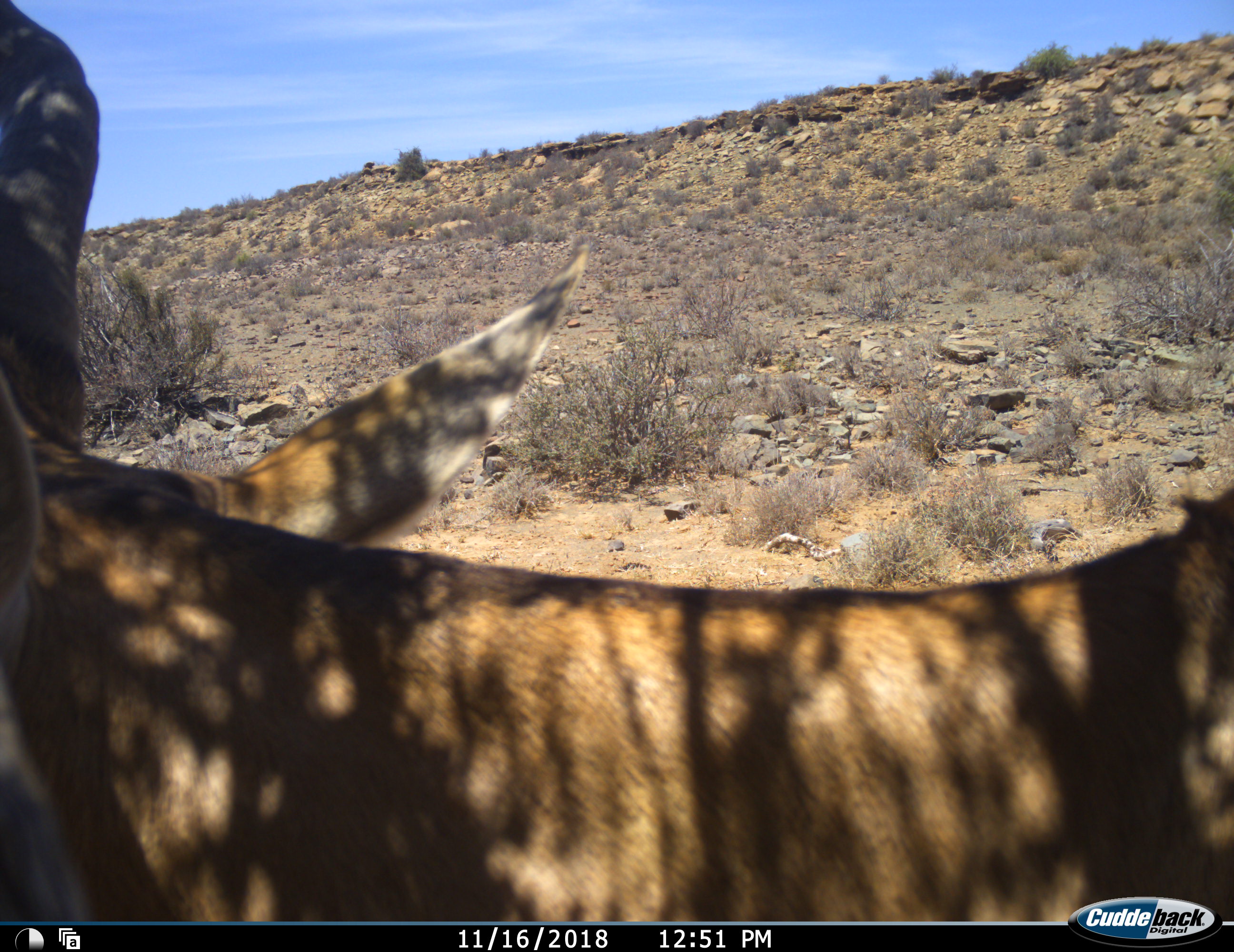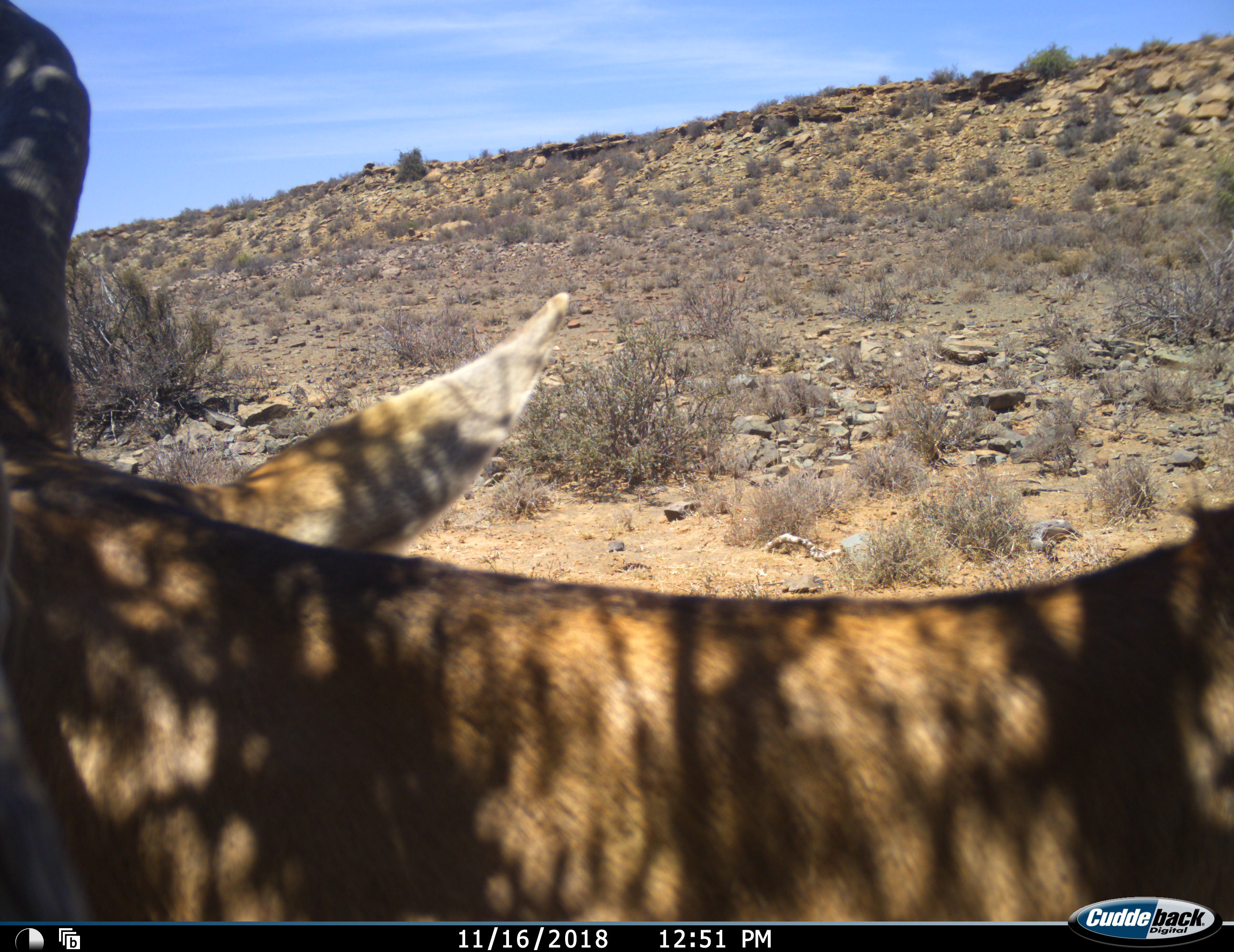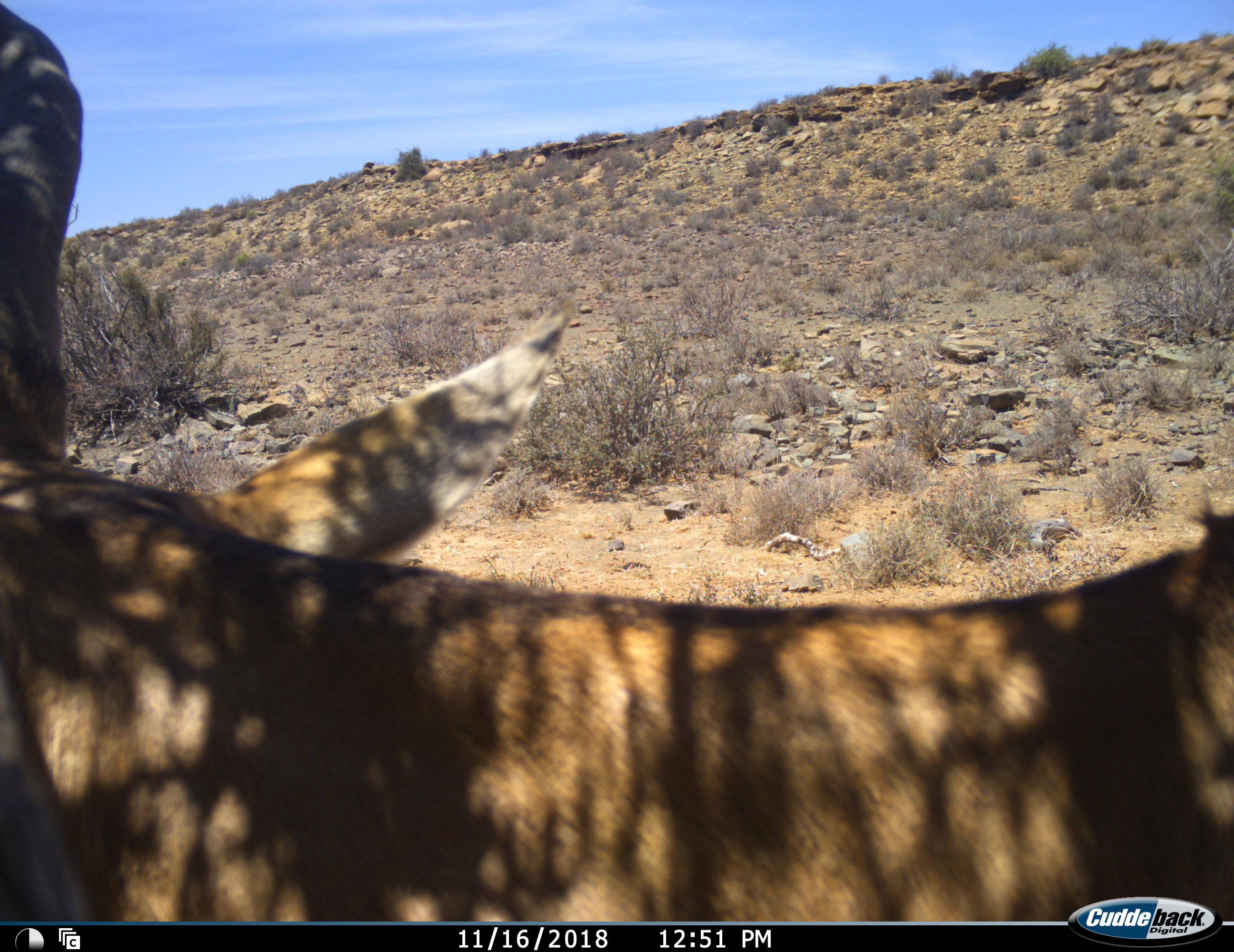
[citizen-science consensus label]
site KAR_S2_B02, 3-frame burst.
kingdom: Animalia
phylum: Chordata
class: Mammalia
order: Artiodactyla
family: Bovidae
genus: Alcelaphus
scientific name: Alcelaphus buselaphus caama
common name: red hartebeest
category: hartebeestred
Hartebeestred (red hartebeest) (Alcelaphus buselaphus caama), count 1. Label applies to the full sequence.